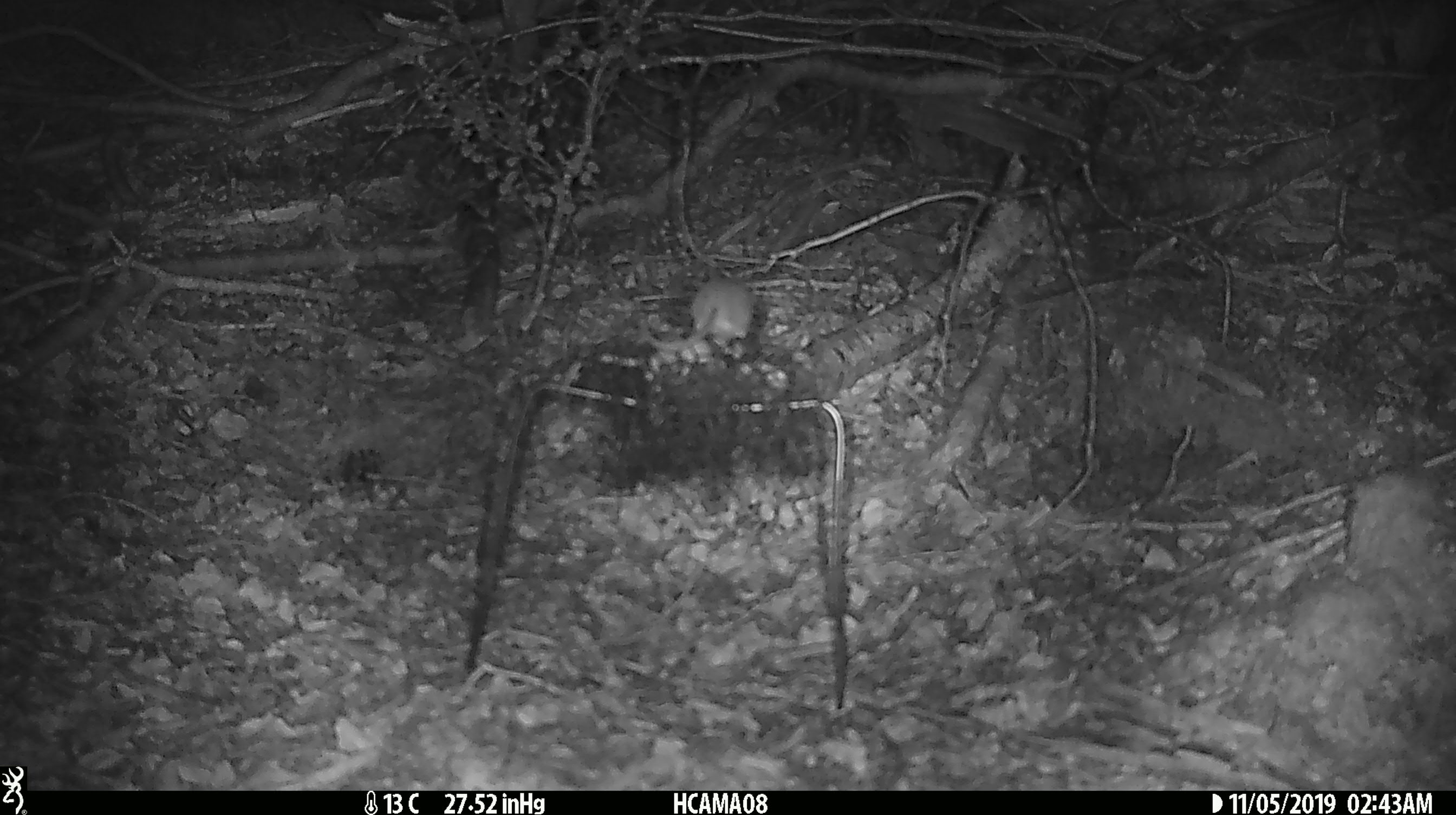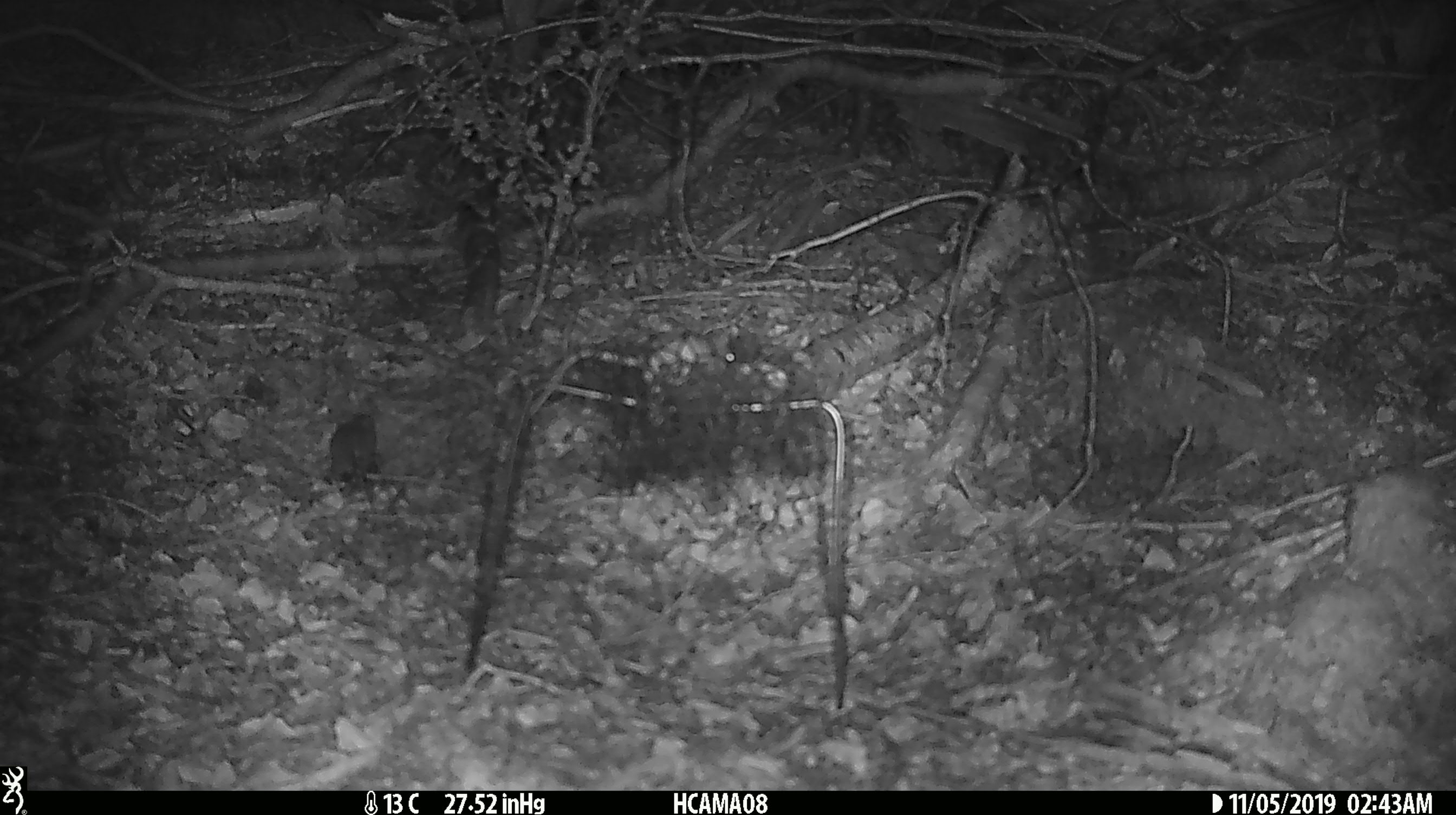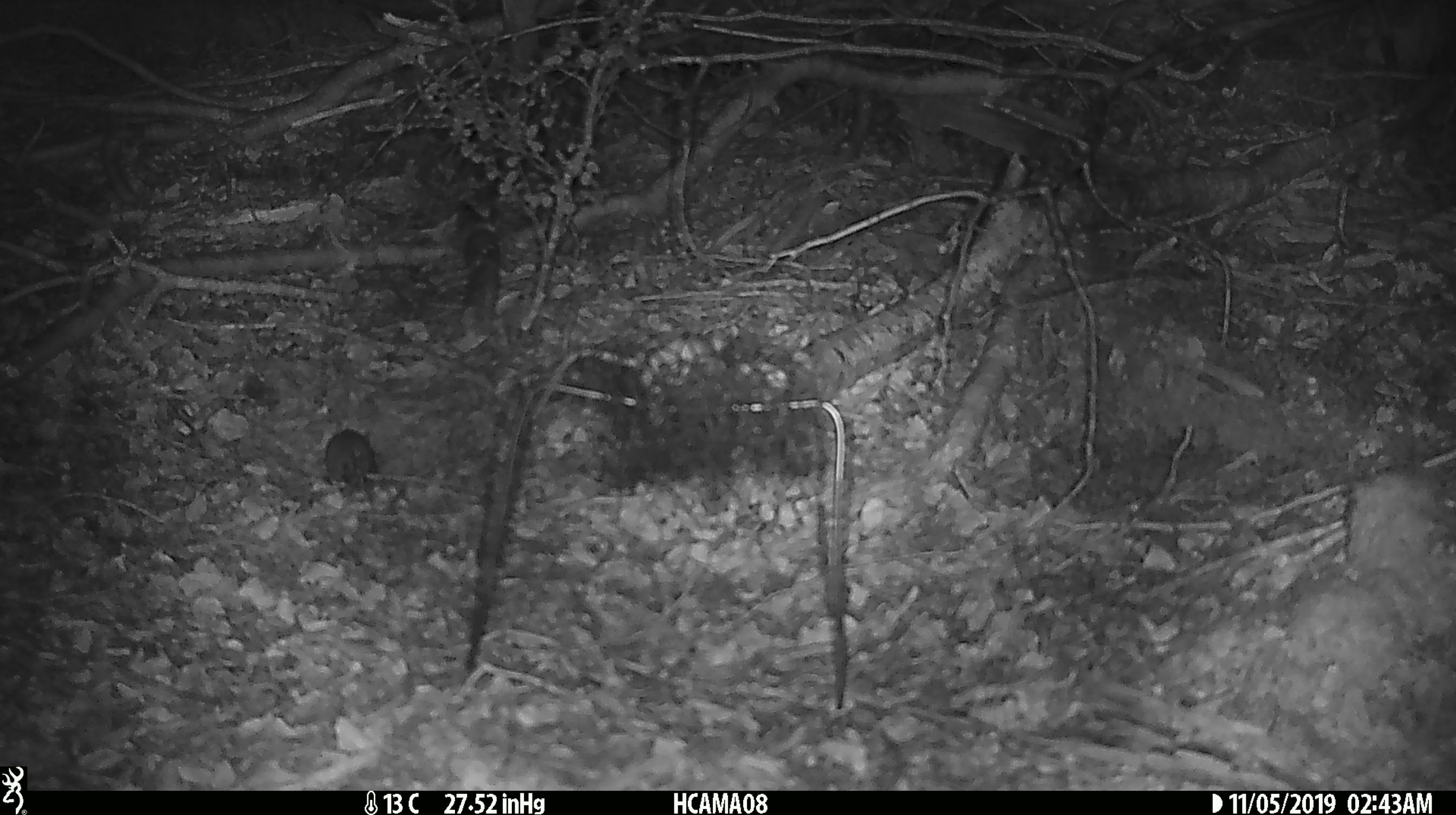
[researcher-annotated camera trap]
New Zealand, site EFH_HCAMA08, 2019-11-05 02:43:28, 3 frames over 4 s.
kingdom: Animalia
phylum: Chordata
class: Mammalia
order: Rodentia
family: Muridae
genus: Mus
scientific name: Mus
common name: mouse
Mouse (Mus).